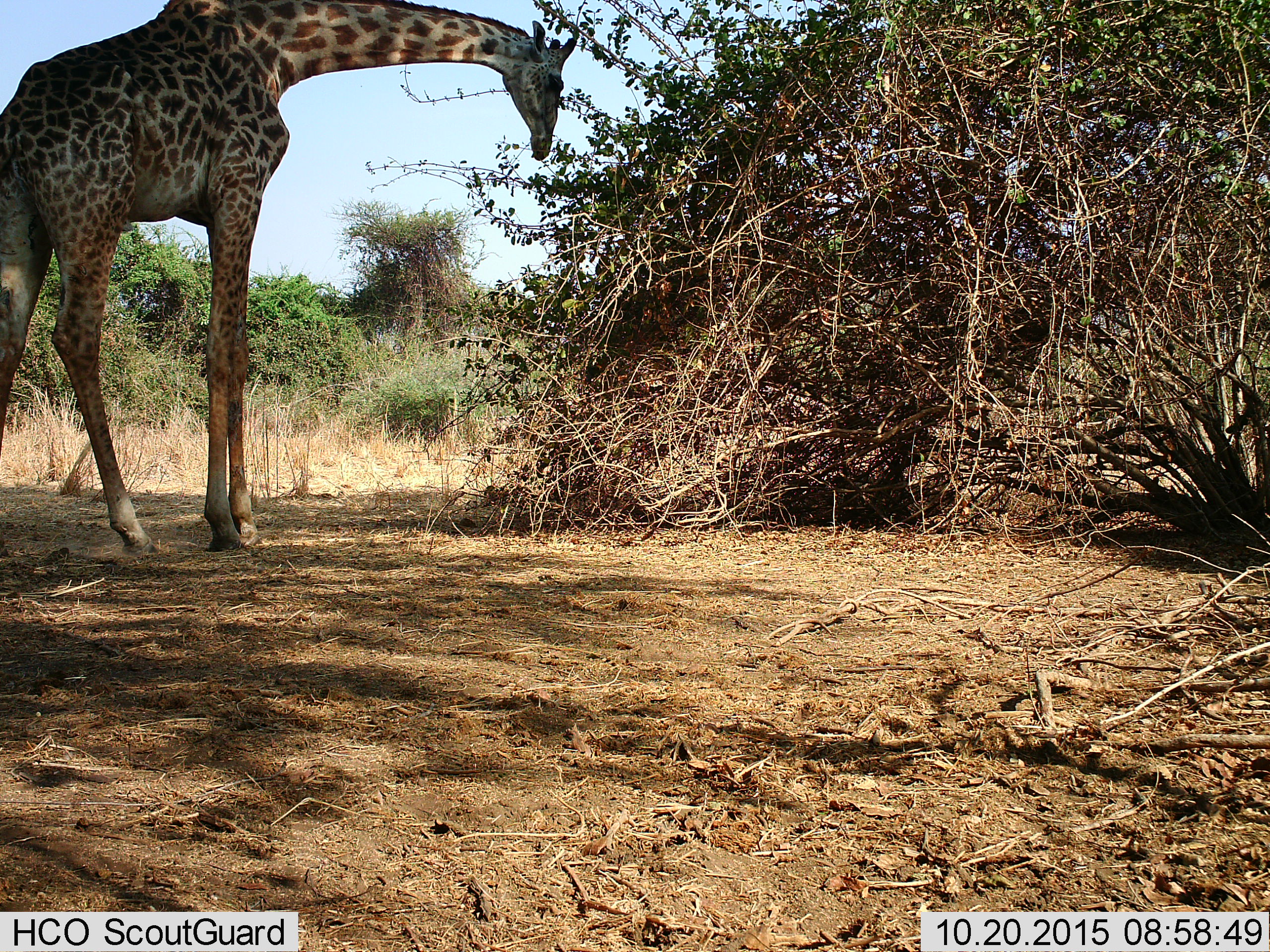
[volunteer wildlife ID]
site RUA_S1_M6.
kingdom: Animalia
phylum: Chordata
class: Mammalia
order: Artiodactyla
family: Giraffidae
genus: Giraffa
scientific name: Giraffa camelopardalis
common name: giraffe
Giraffe (Giraffa camelopardalis), count 1. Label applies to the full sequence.